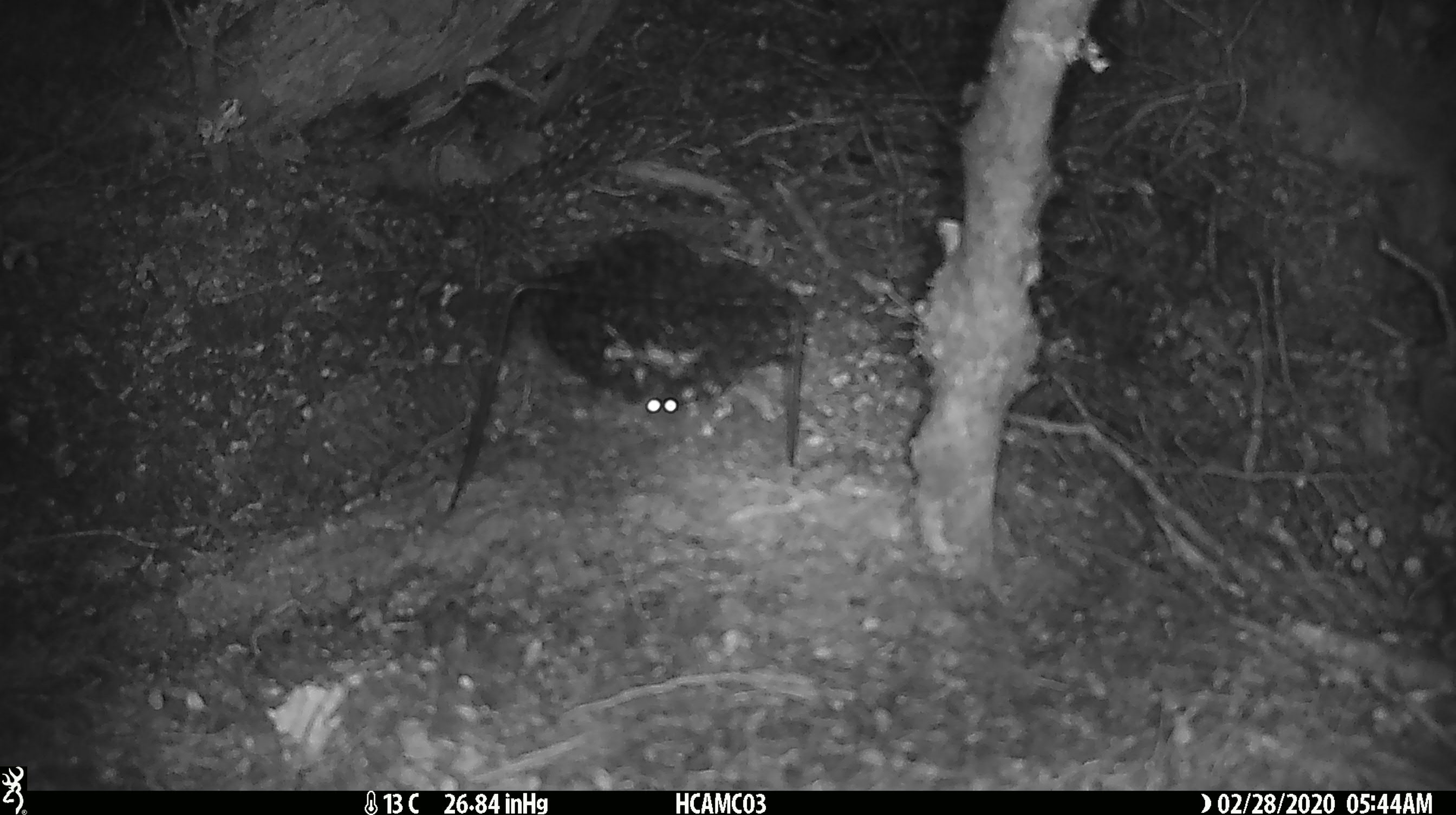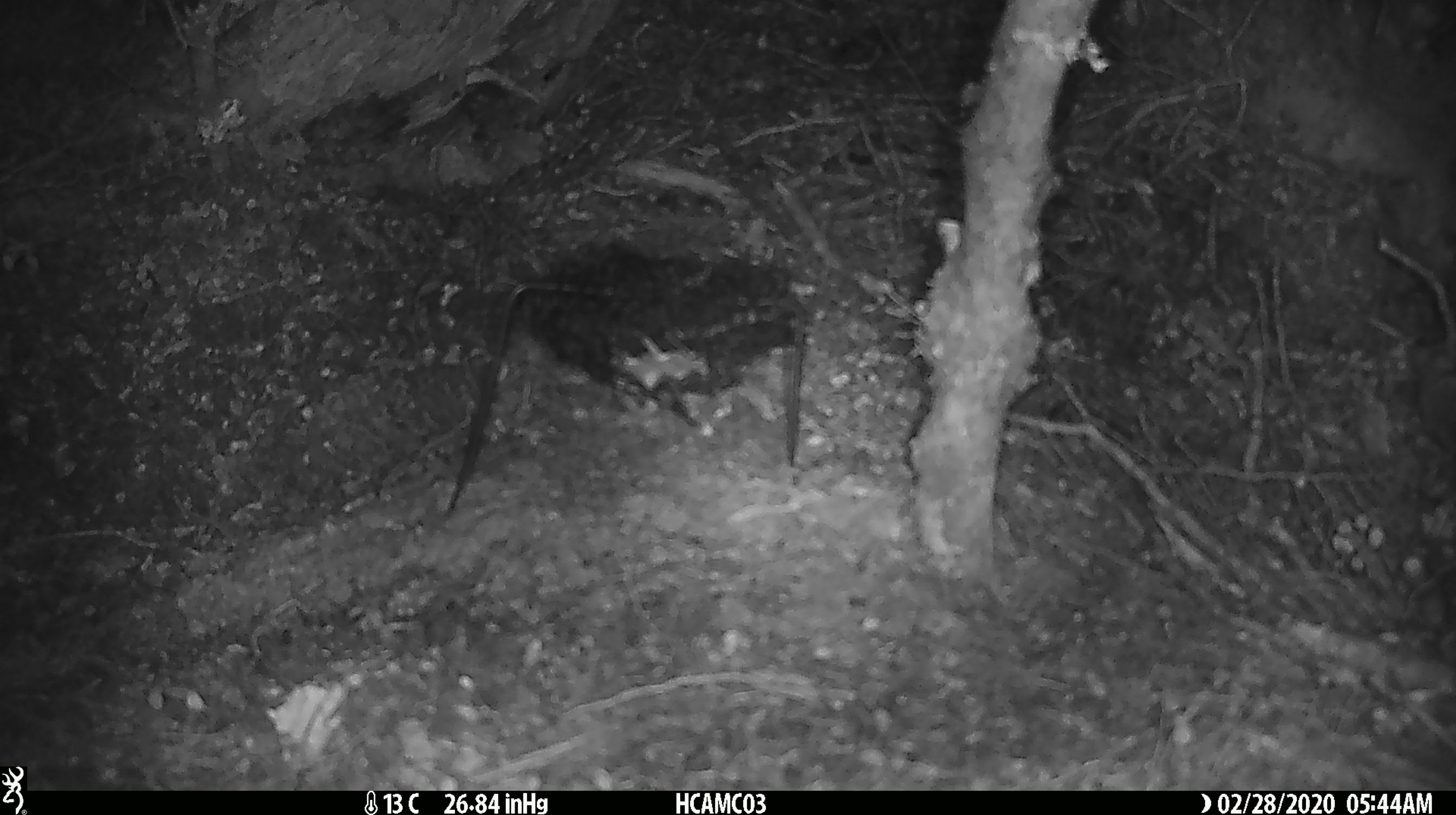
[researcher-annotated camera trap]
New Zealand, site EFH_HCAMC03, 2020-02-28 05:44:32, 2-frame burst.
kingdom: Animalia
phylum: Chordata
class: Mammalia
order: Rodentia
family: Muridae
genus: Mus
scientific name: Mus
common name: mouse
Mouse (Mus).